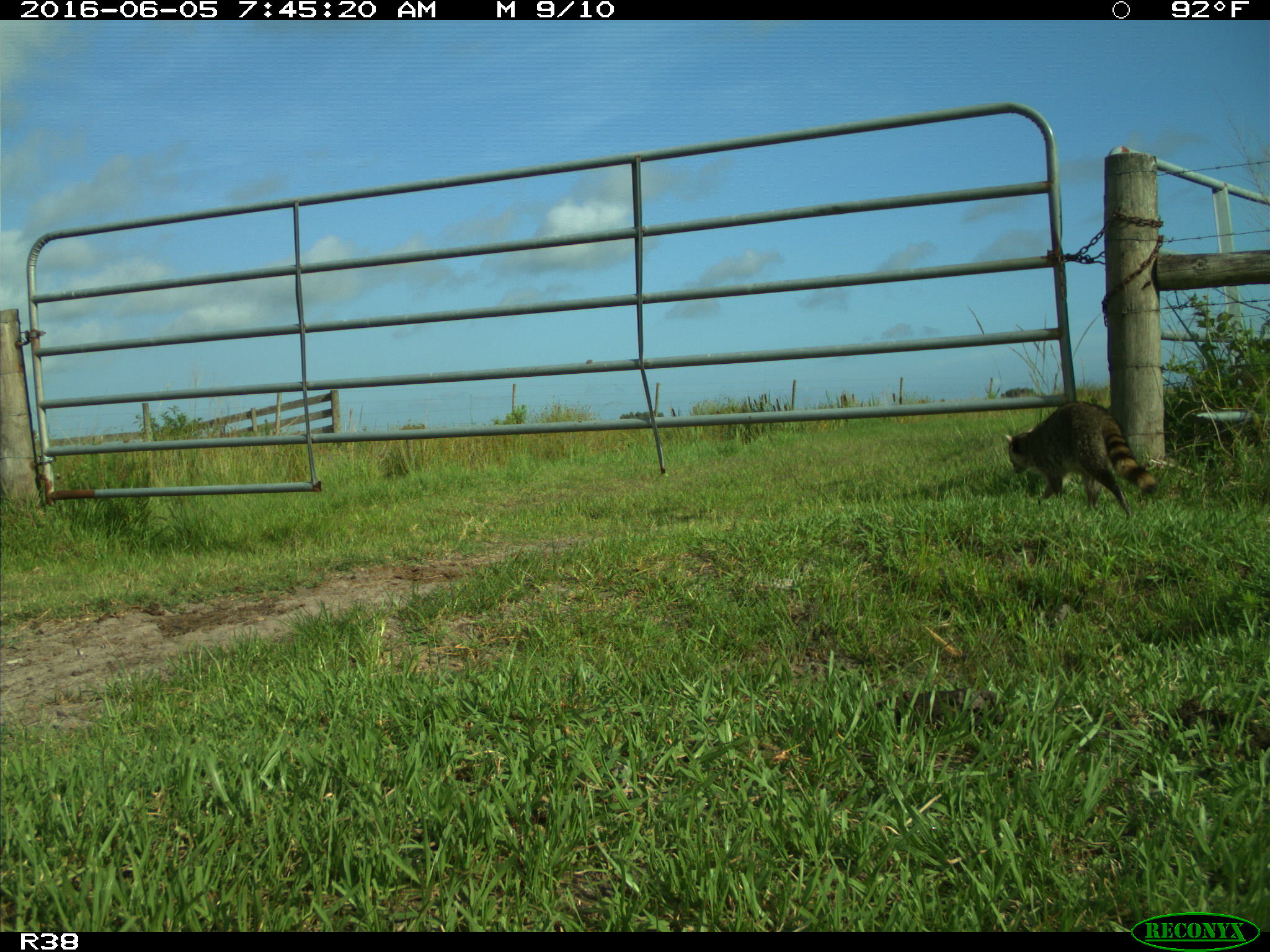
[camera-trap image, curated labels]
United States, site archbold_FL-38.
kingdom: Animalia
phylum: Chordata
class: Mammalia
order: Carnivora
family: Procyonidae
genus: Procyon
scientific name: Procyon lotor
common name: common raccoon